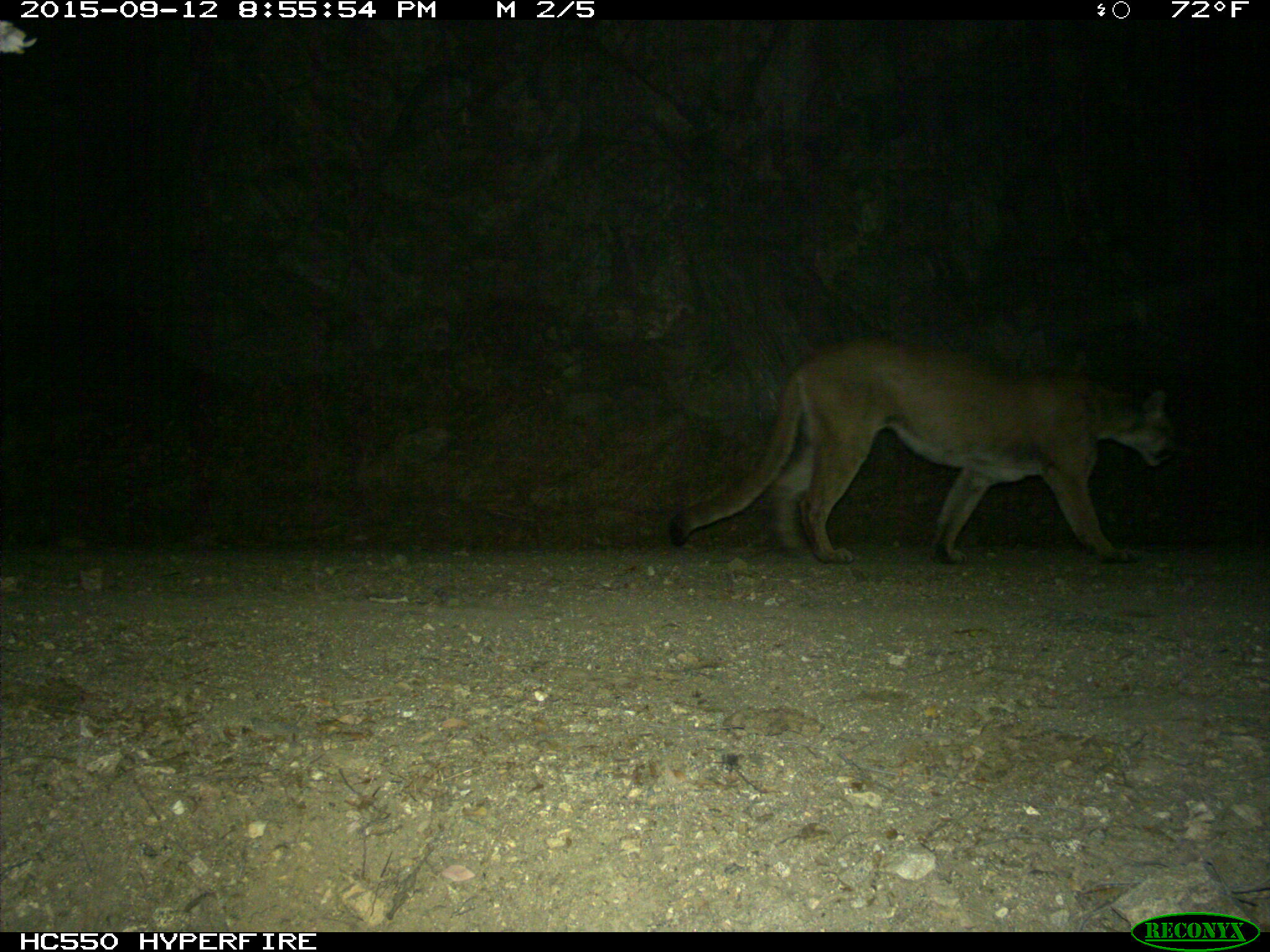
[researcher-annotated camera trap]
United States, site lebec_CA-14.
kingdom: Animalia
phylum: Chordata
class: Mammalia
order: Carnivora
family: Felidae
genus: Puma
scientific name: Puma concolor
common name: mountain lion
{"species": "Puma concolor (mountain lion)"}